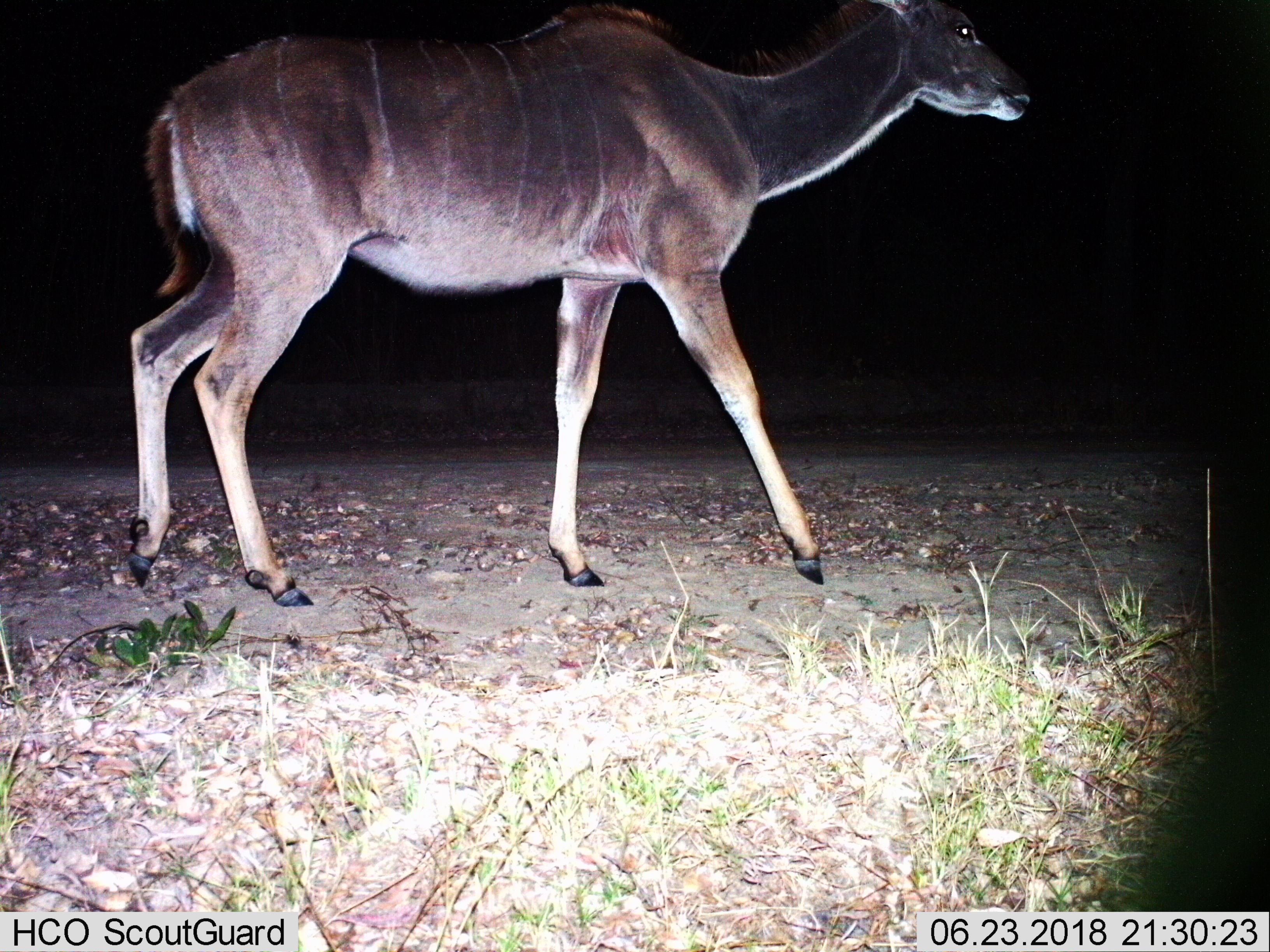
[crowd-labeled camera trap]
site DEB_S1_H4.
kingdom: Animalia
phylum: Chordata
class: Mammalia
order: Artiodactyla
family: Bovidae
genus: Tragelaphus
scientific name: Tragelaphus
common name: kudu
Kudu (Tragelaphus), count 1. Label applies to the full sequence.